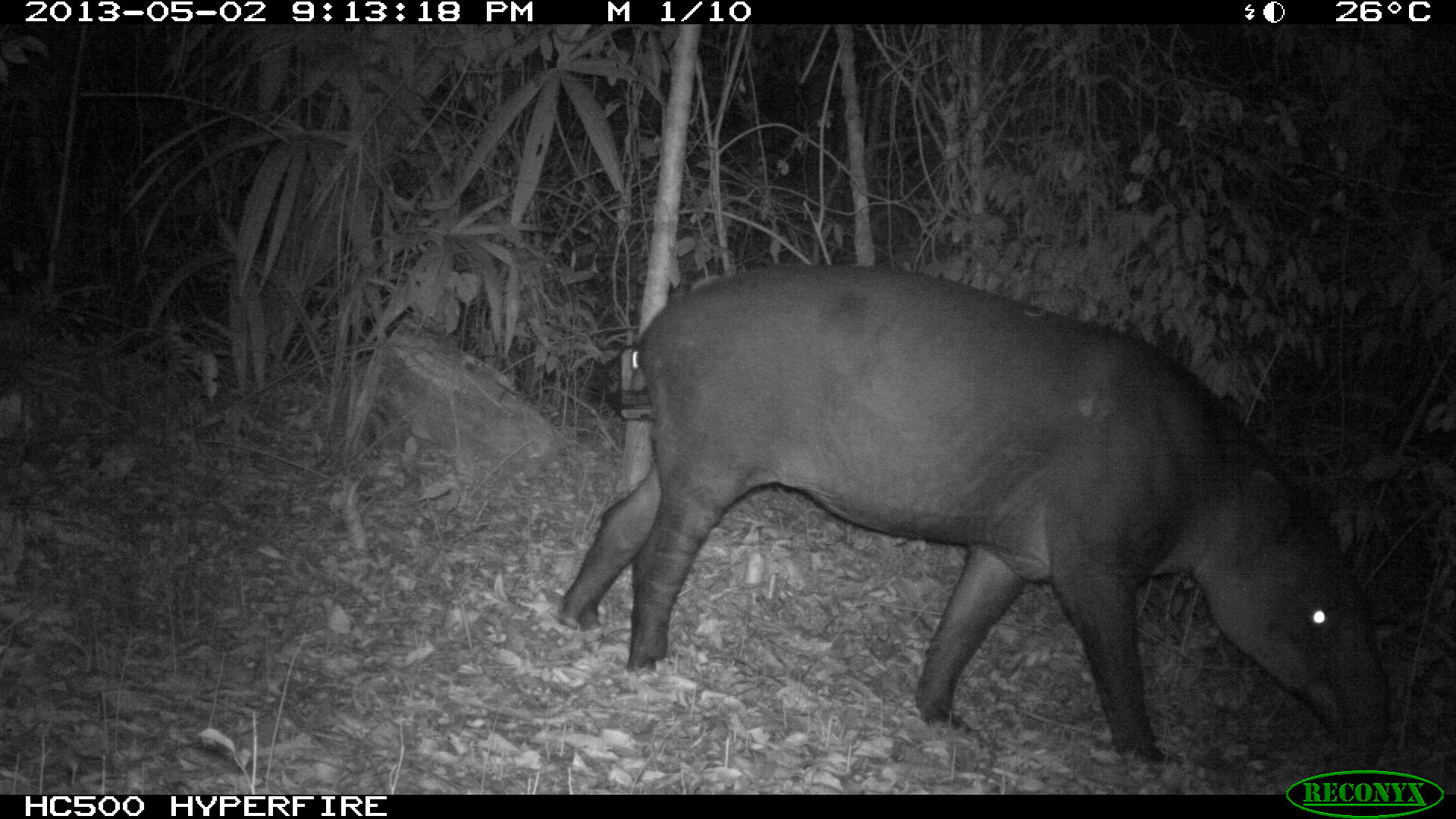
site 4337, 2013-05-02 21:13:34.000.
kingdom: Animalia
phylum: Chordata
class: Mammalia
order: Perissodactyla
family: Tapiridae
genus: Tapirus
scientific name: Tapirus bairdii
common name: baird's tapir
Tapirus bairdii (baird's tapir), count 1, sex male.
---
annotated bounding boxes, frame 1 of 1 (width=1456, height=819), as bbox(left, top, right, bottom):
tapirus bairdii: bbox(547, 263, 1392, 794)